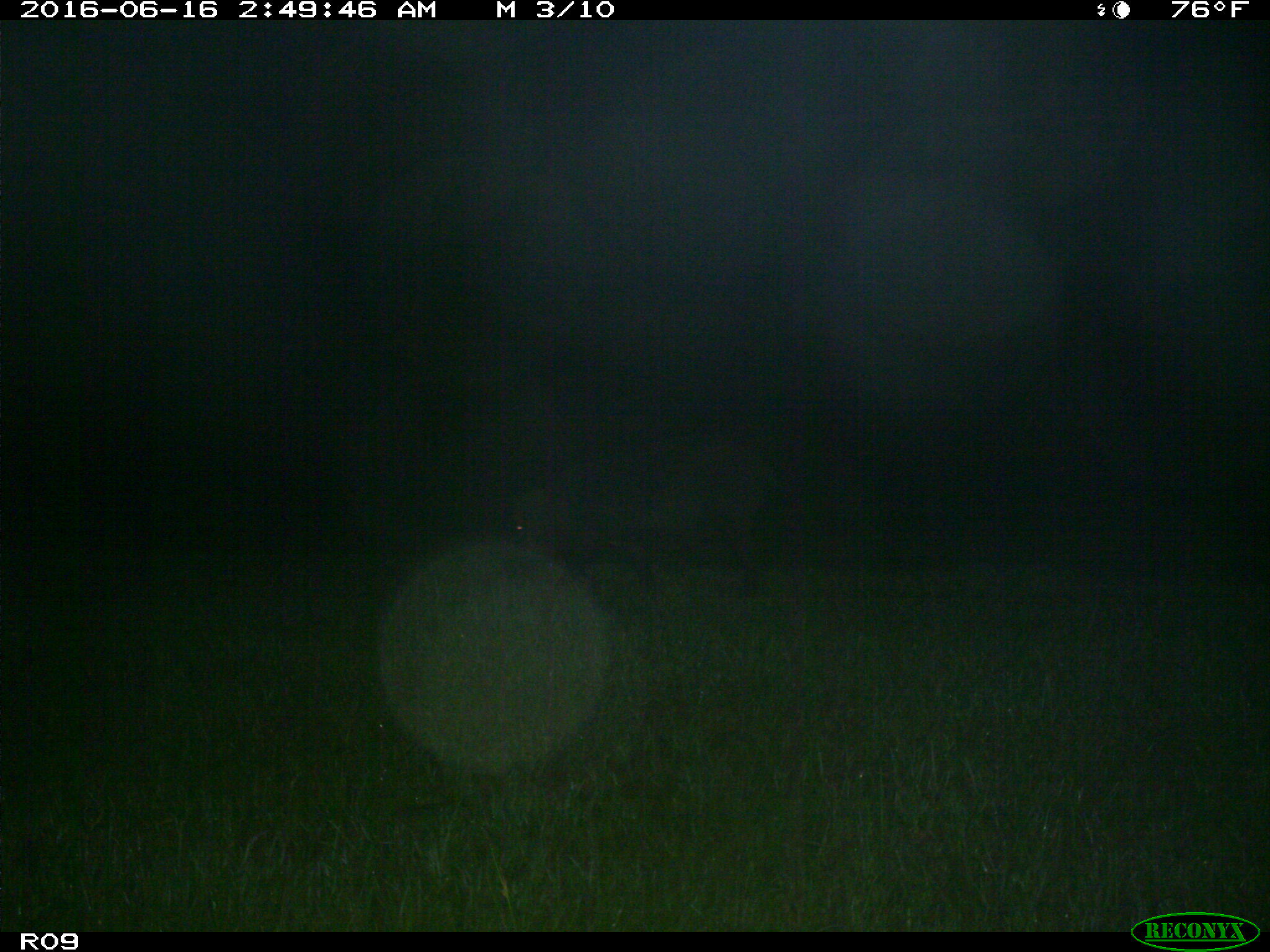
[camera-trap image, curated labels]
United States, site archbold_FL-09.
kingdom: Animalia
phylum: Chordata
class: Mammalia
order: Artiodactyla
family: Suidae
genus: Sus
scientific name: Sus scrofa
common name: wild boar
Sus scrofa (wild boar).